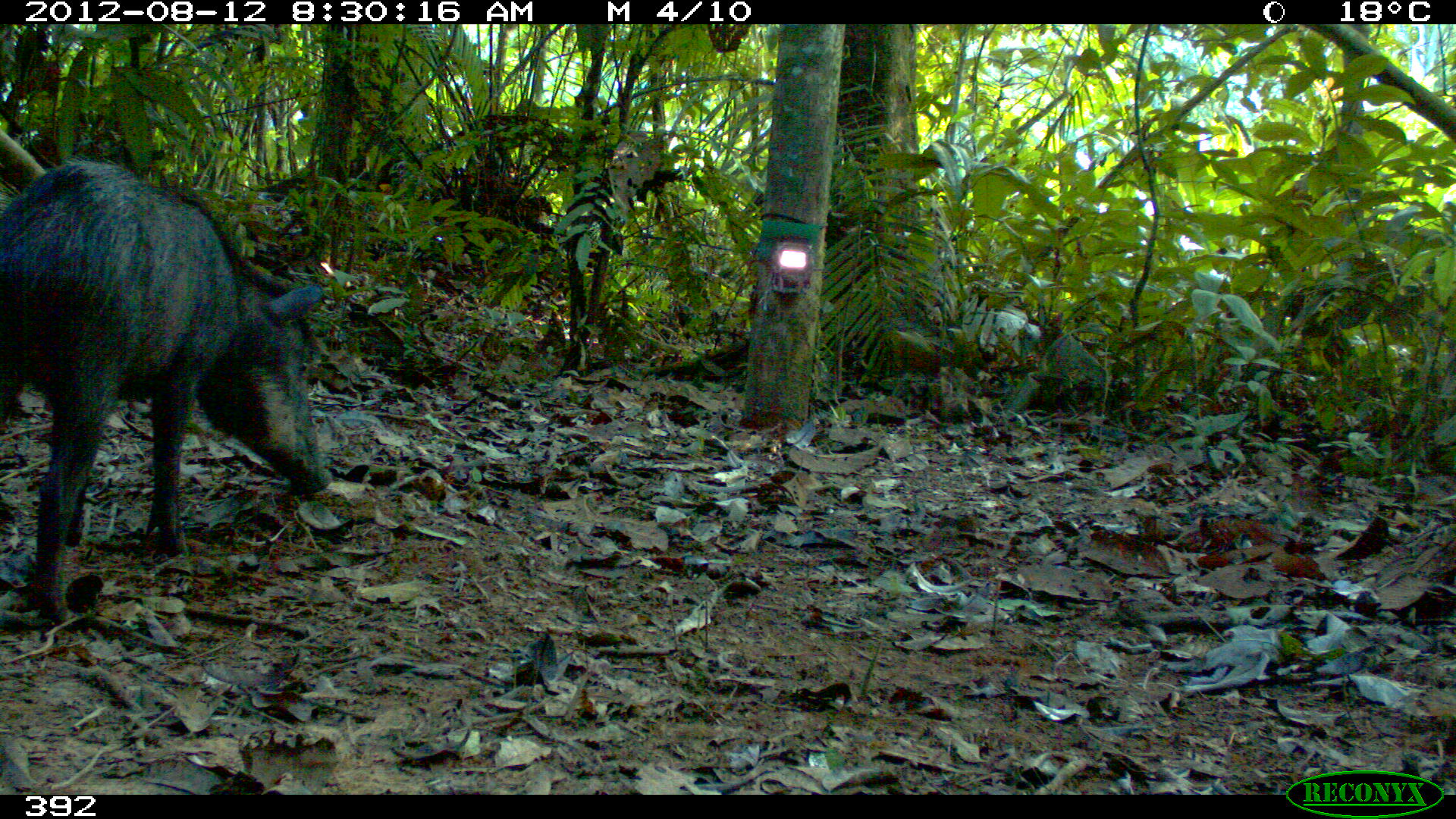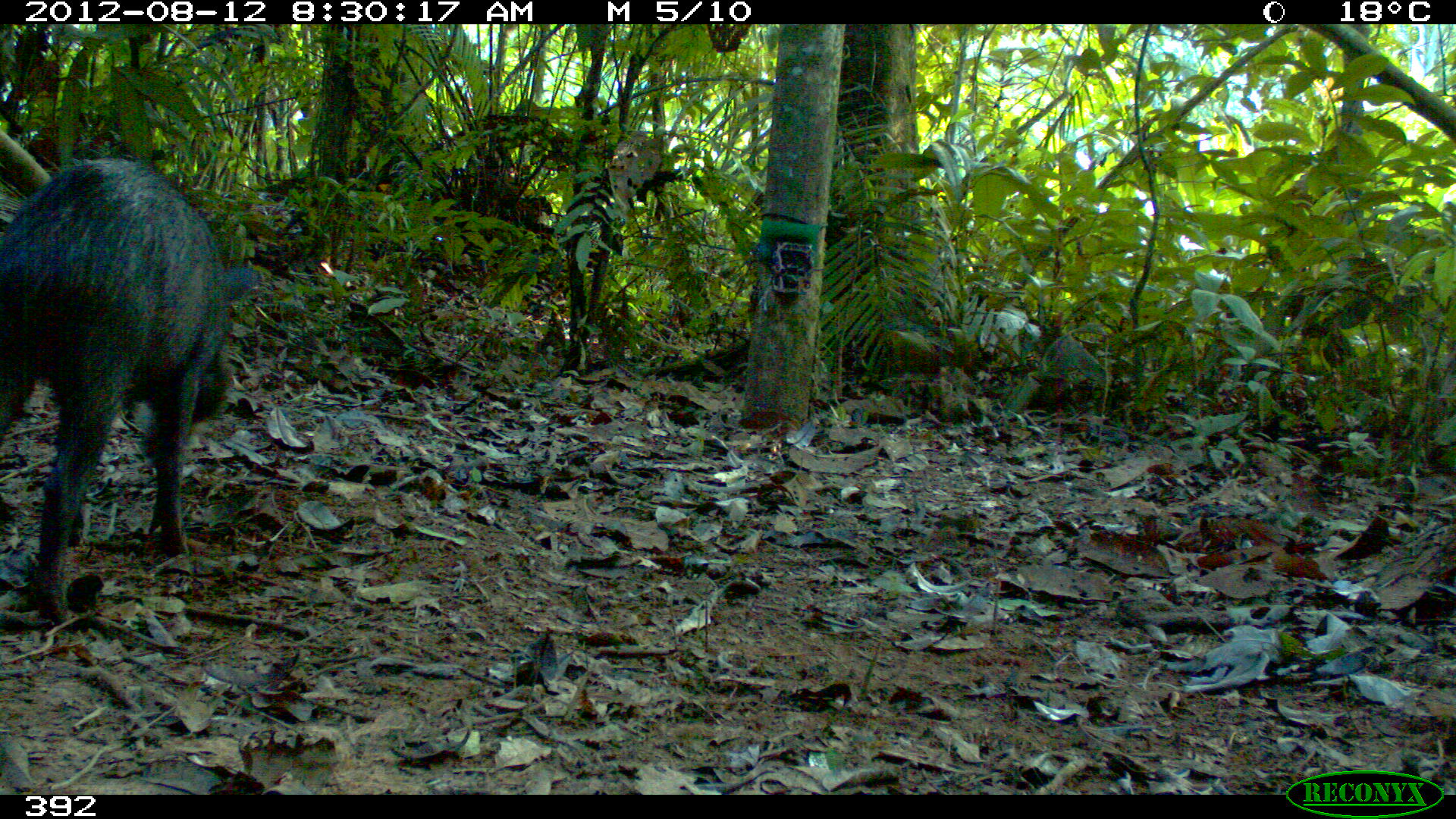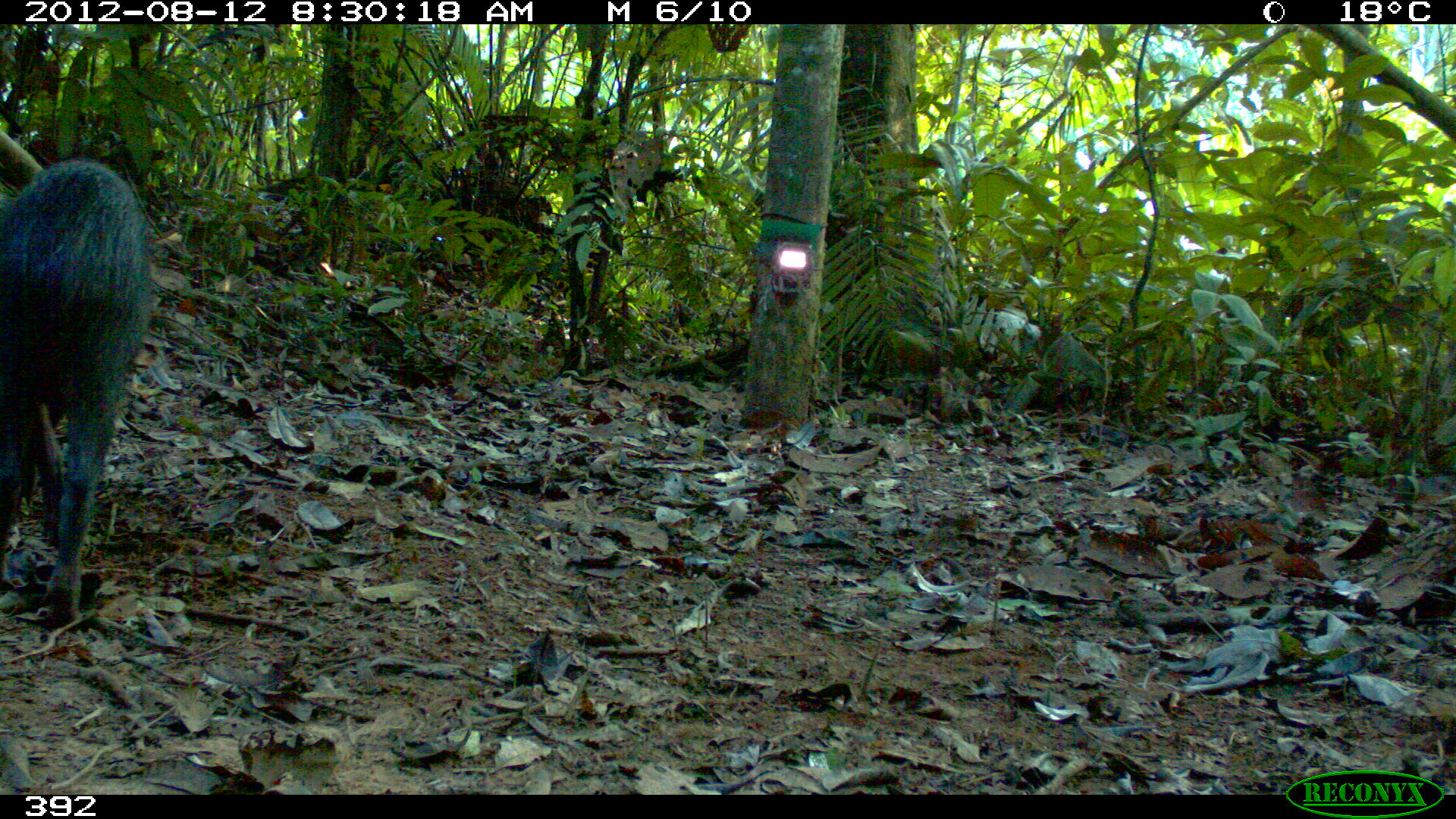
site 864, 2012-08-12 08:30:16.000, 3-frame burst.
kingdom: Animalia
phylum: Chordata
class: Mammalia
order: Artiodactyla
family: Tayassuidae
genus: Tayassu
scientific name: Tayassu pecari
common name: white-lipped peccary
Tayassu pecari (white-lipped peccary).